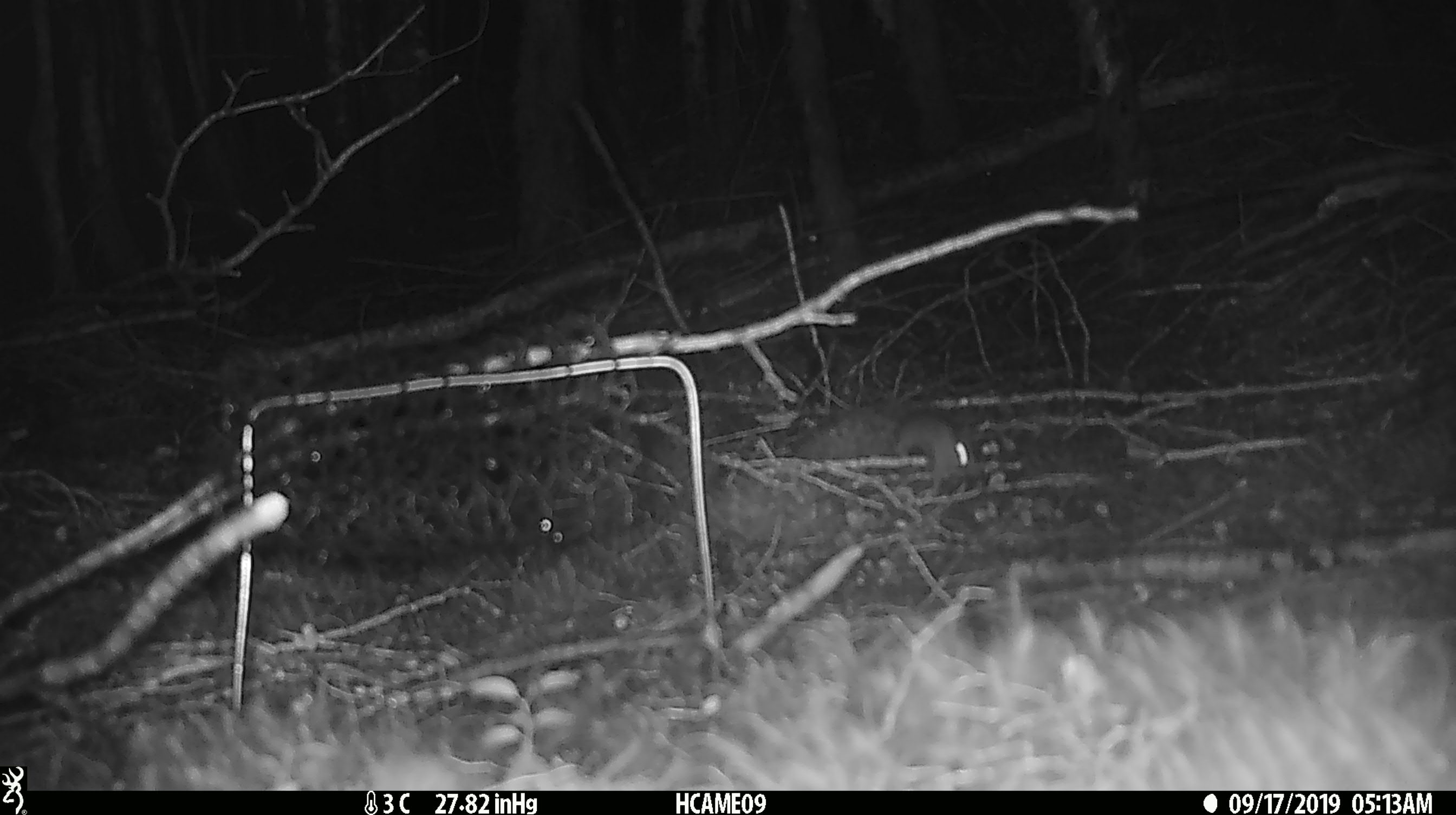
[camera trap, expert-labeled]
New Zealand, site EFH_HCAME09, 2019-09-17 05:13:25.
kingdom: Animalia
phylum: Chordata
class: Mammalia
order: Rodentia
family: Muridae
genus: Mus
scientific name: Mus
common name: mouse